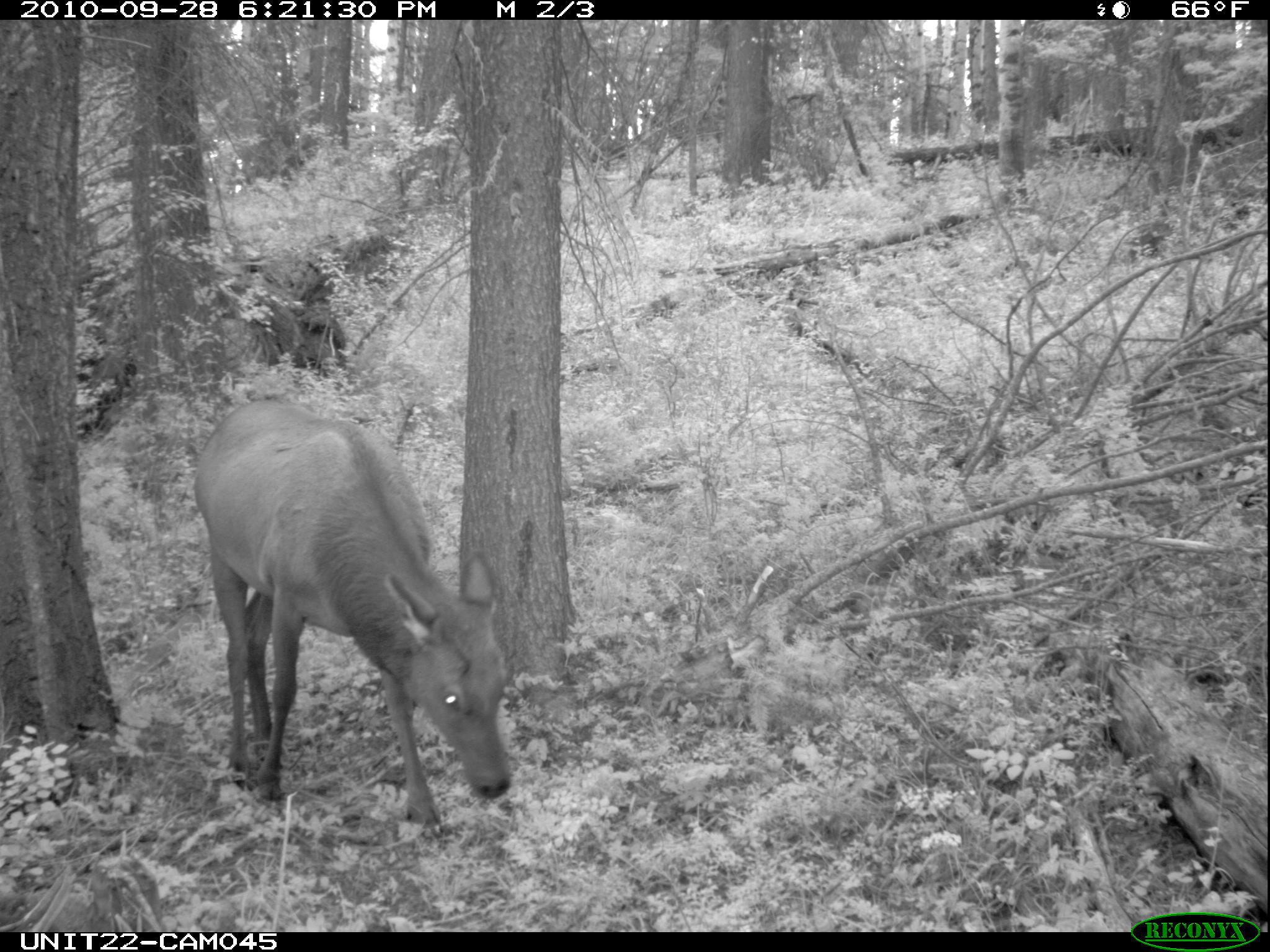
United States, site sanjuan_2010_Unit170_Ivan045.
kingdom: Animalia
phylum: Chordata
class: Mammalia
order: Artiodactyla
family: Cervidae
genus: Cervus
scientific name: Cervus elaphus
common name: red deer